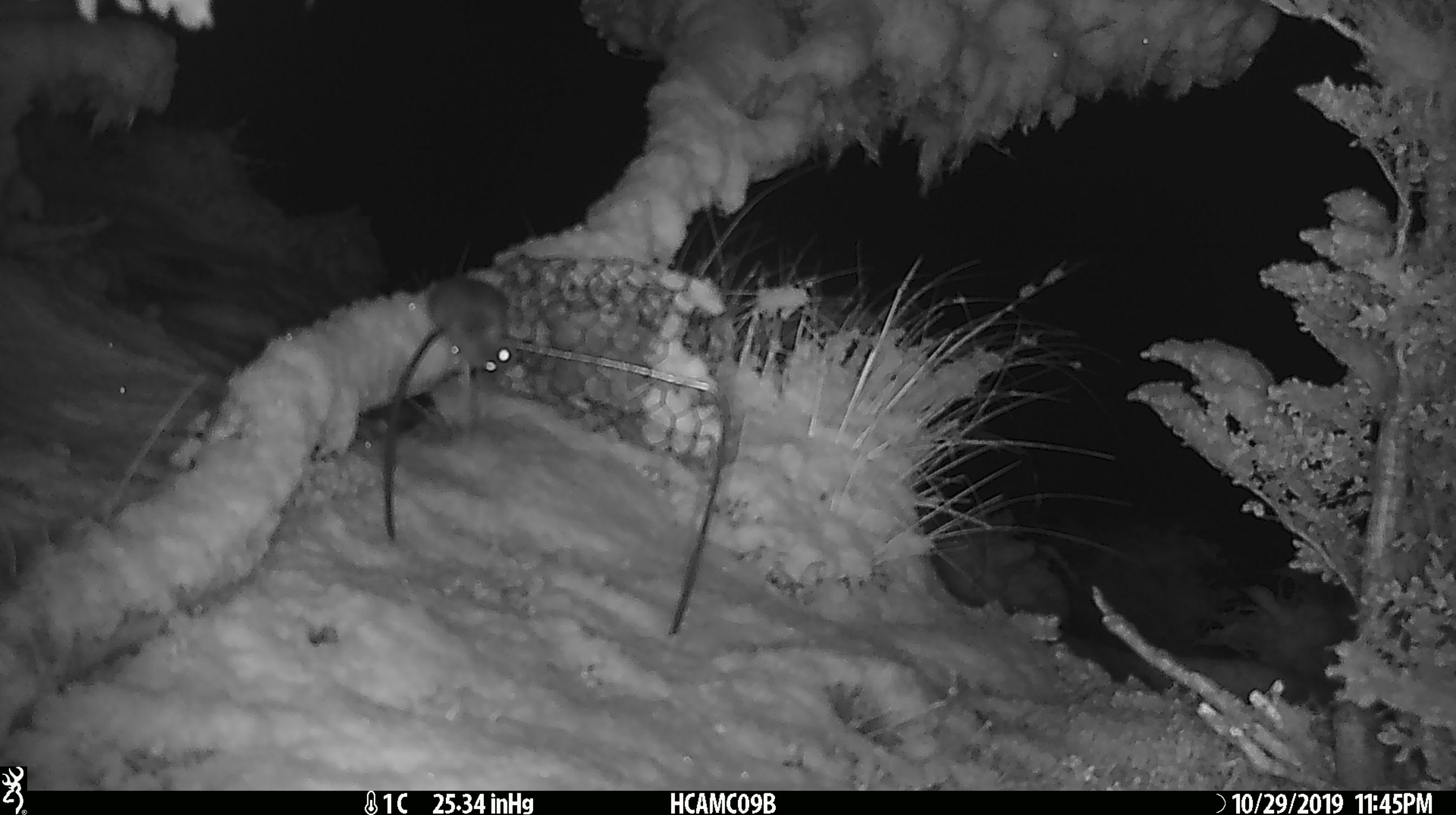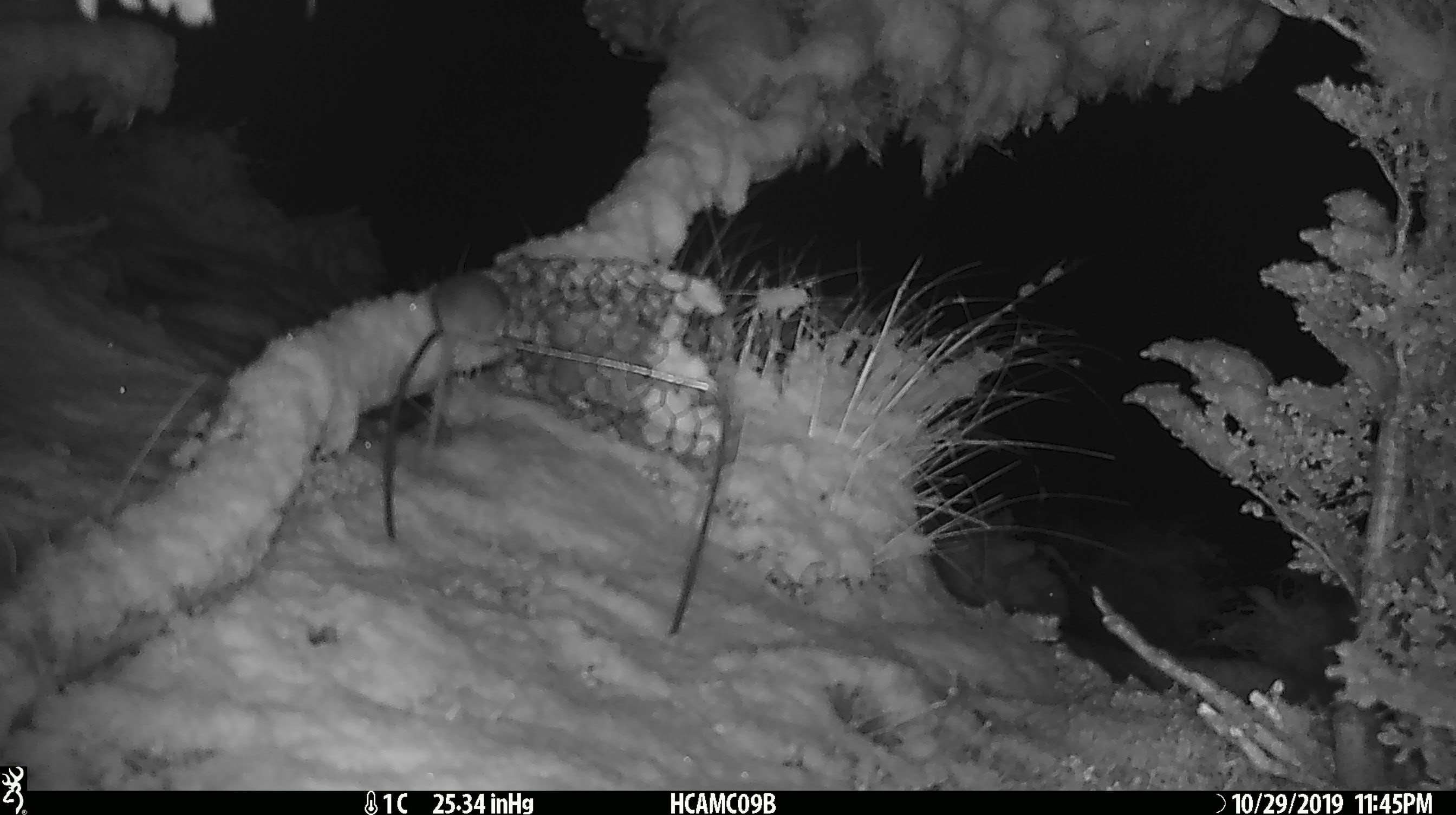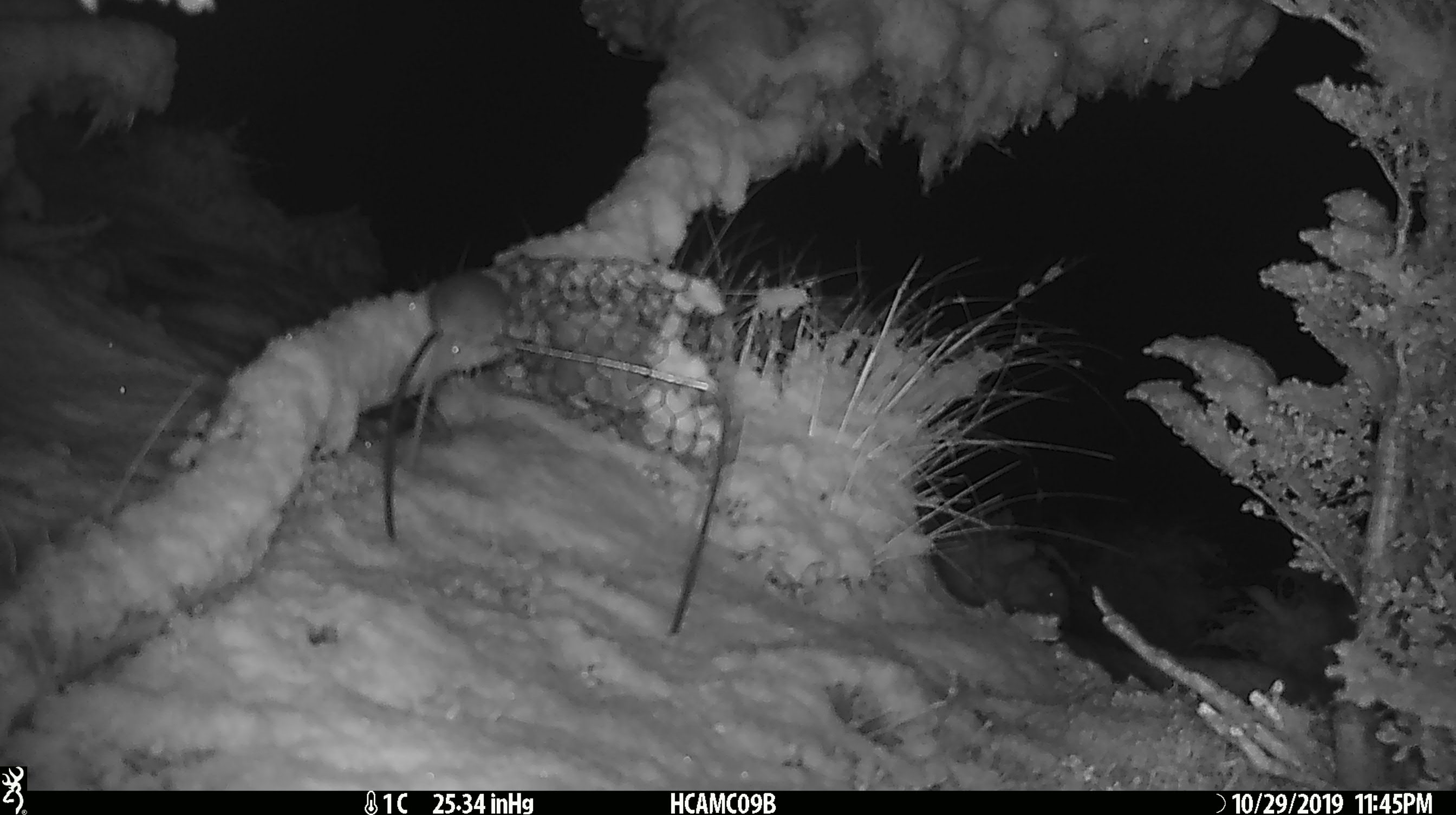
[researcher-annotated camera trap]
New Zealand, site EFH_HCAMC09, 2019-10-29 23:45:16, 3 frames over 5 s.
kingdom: Animalia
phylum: Chordata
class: Mammalia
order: Rodentia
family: Muridae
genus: Mus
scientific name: Mus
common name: mouse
Mouse (Mus).